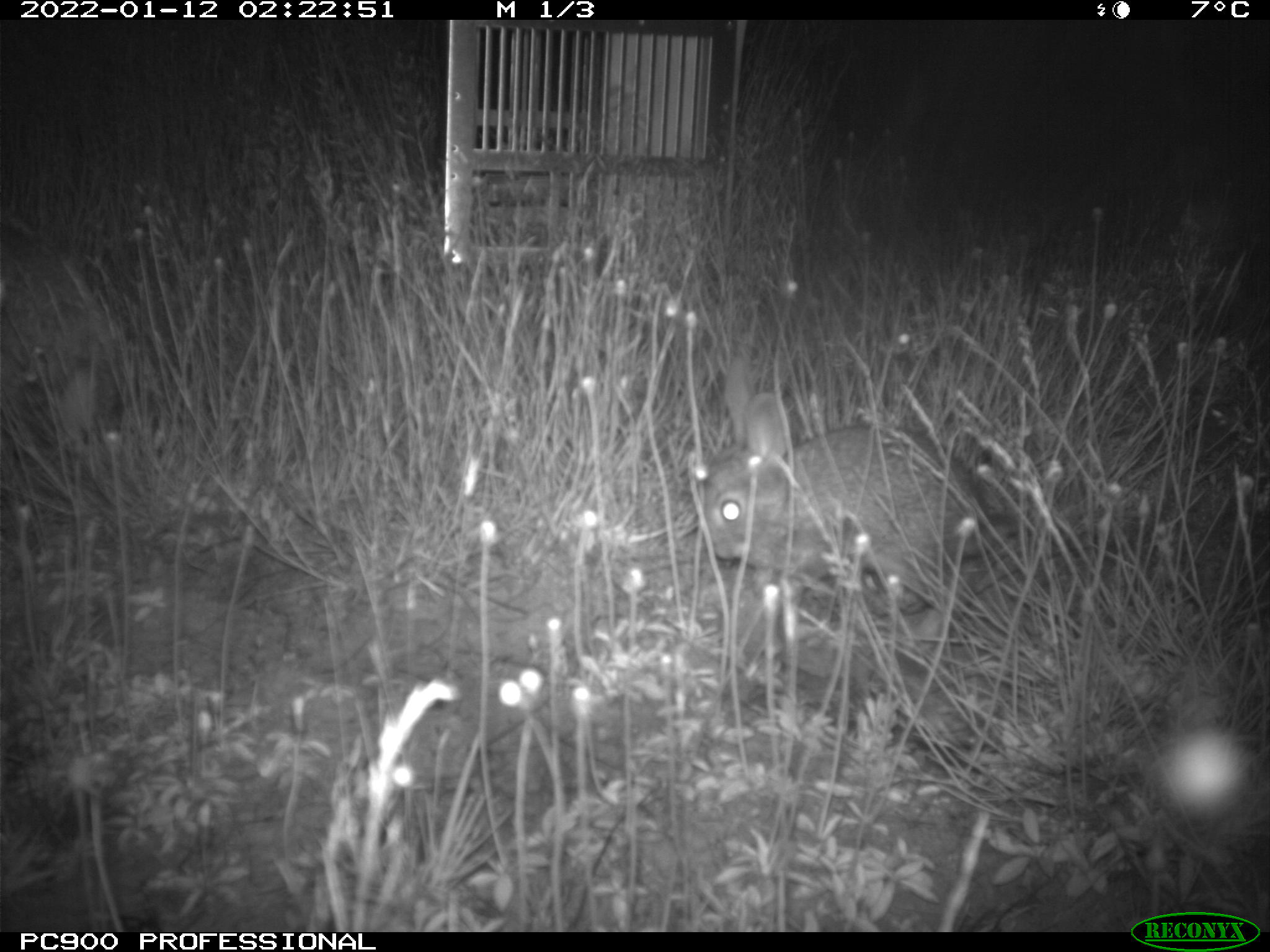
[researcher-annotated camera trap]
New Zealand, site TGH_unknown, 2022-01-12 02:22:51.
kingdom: Animalia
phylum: Chordata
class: Mammalia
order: Lagomorpha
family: Leporidae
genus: Oryctolagus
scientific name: Oryctolagus cuniculus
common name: european rabbit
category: rabbit